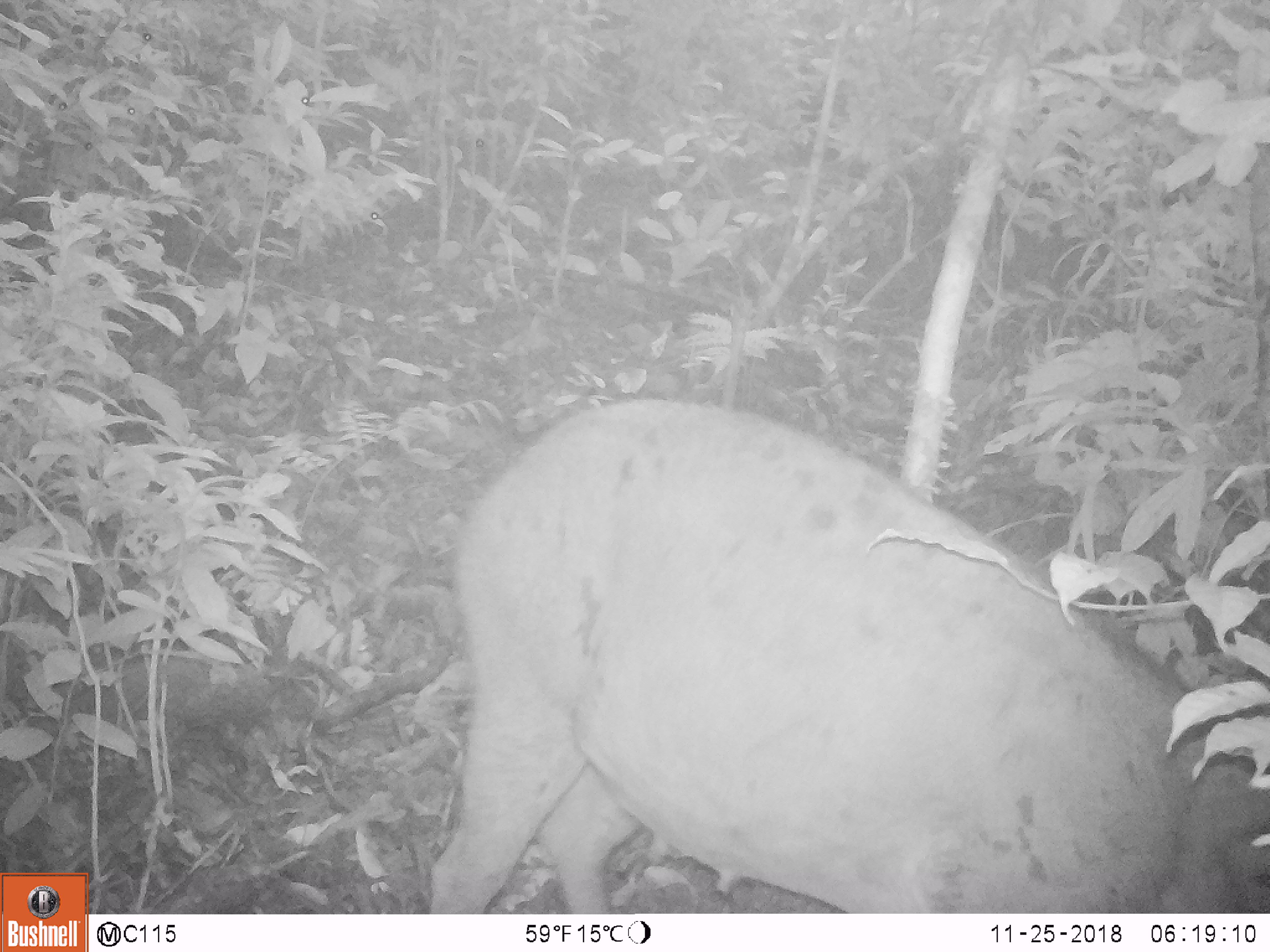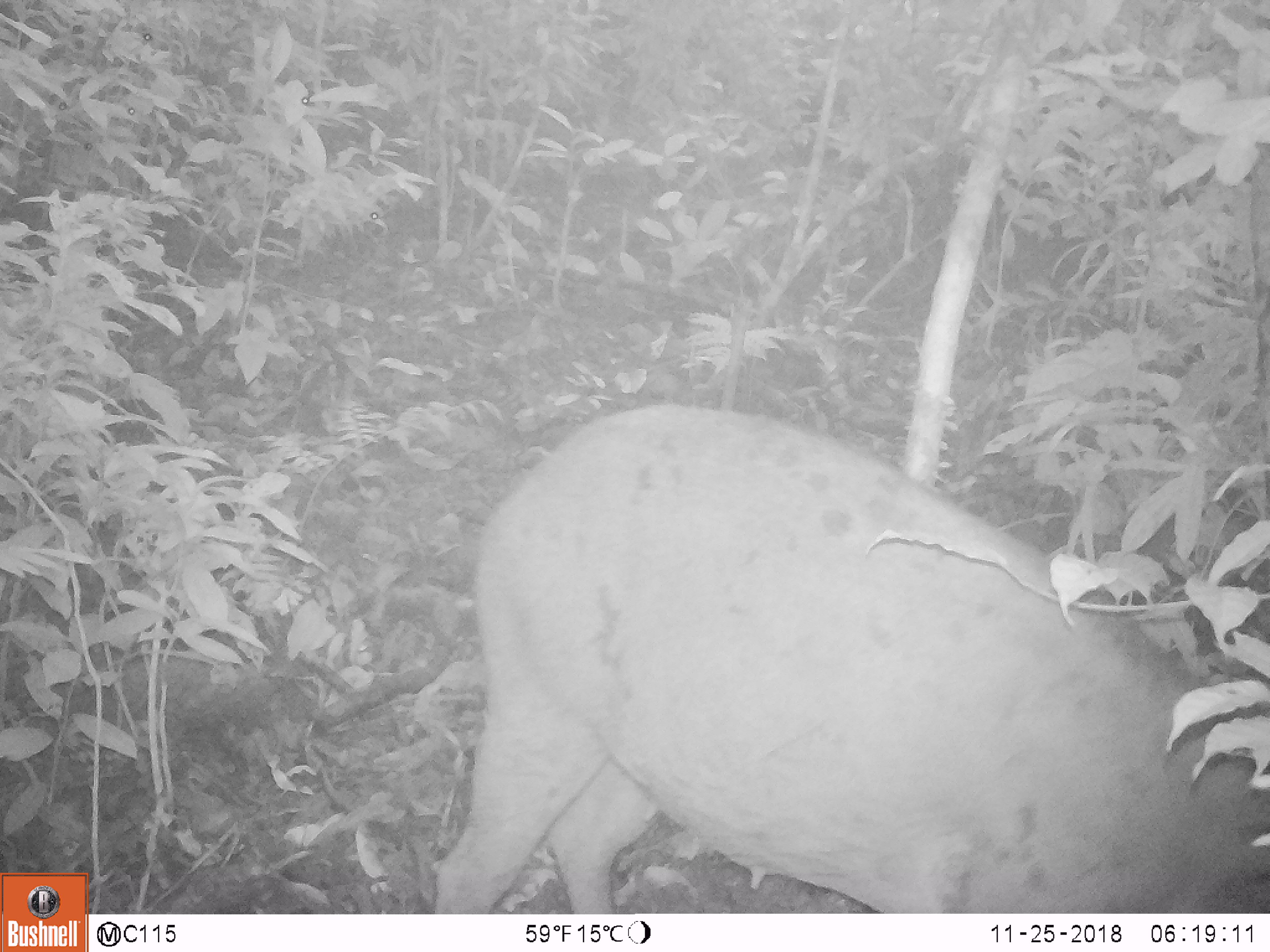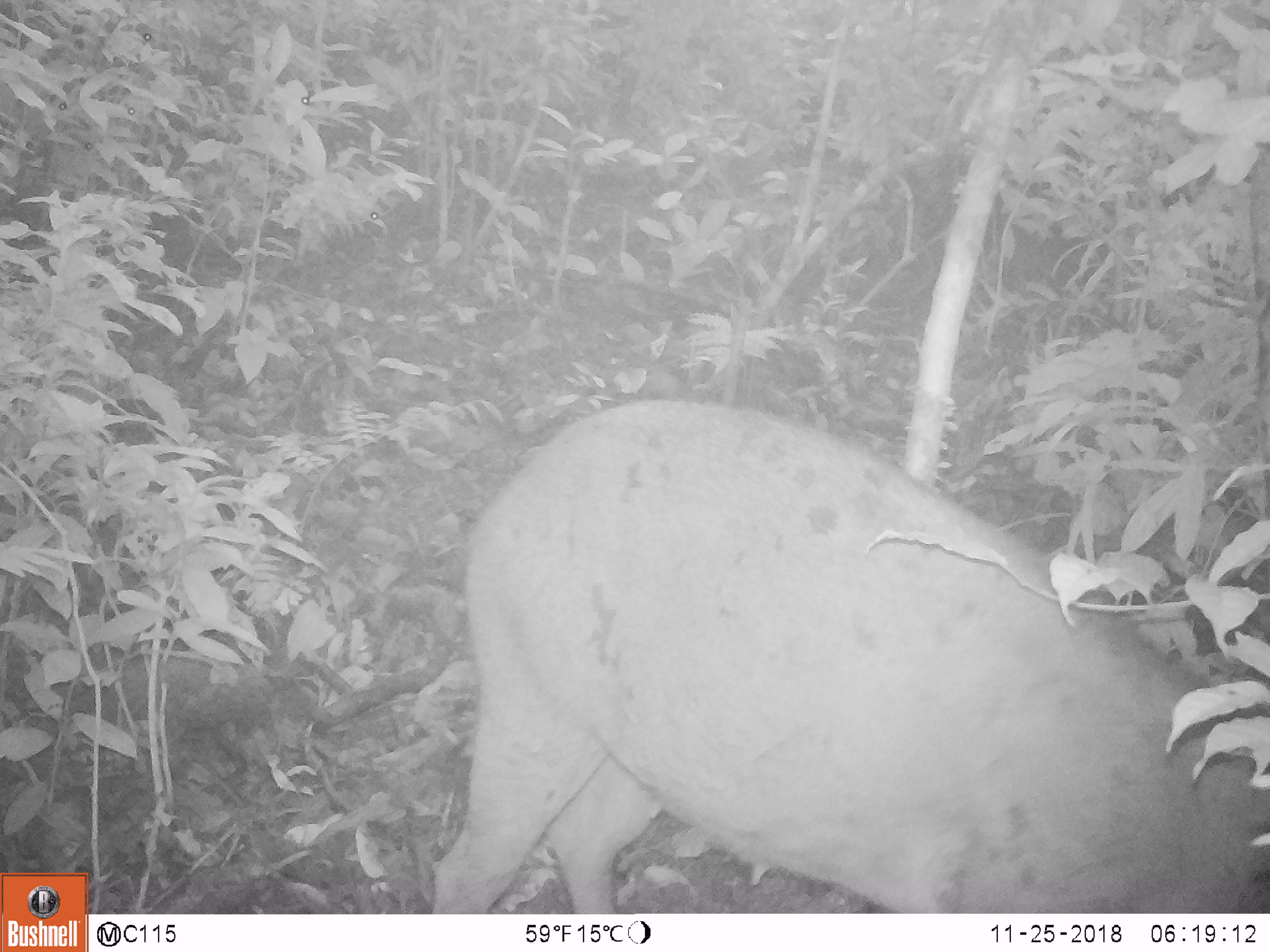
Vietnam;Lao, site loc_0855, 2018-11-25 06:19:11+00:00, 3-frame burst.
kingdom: Animalia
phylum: Chordata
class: Mammalia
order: Artiodactyla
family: Suidae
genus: Sus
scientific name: Sus scrofa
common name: eurasian wild pig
Eurasian wild pig (Sus scrofa). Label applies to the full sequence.